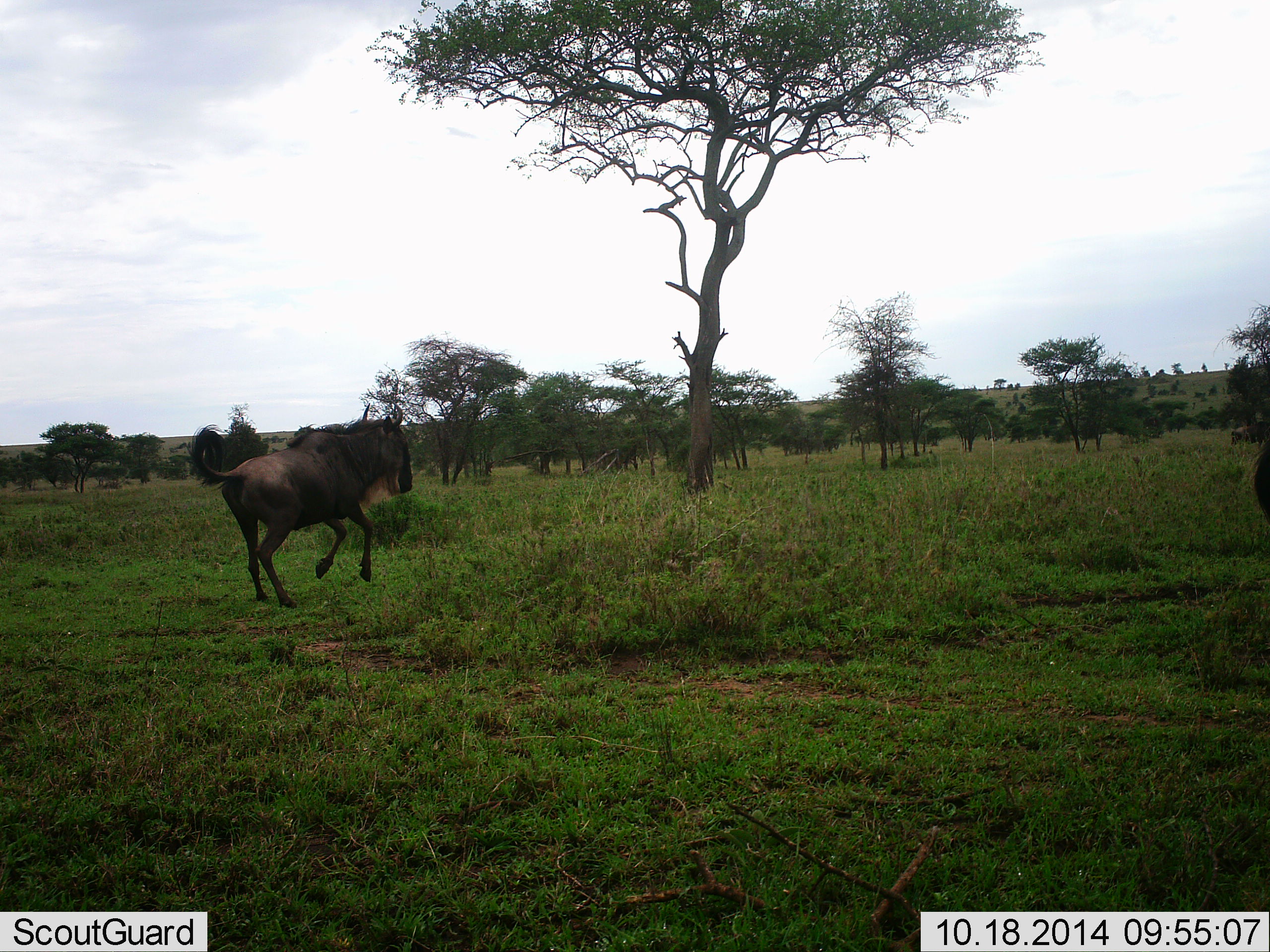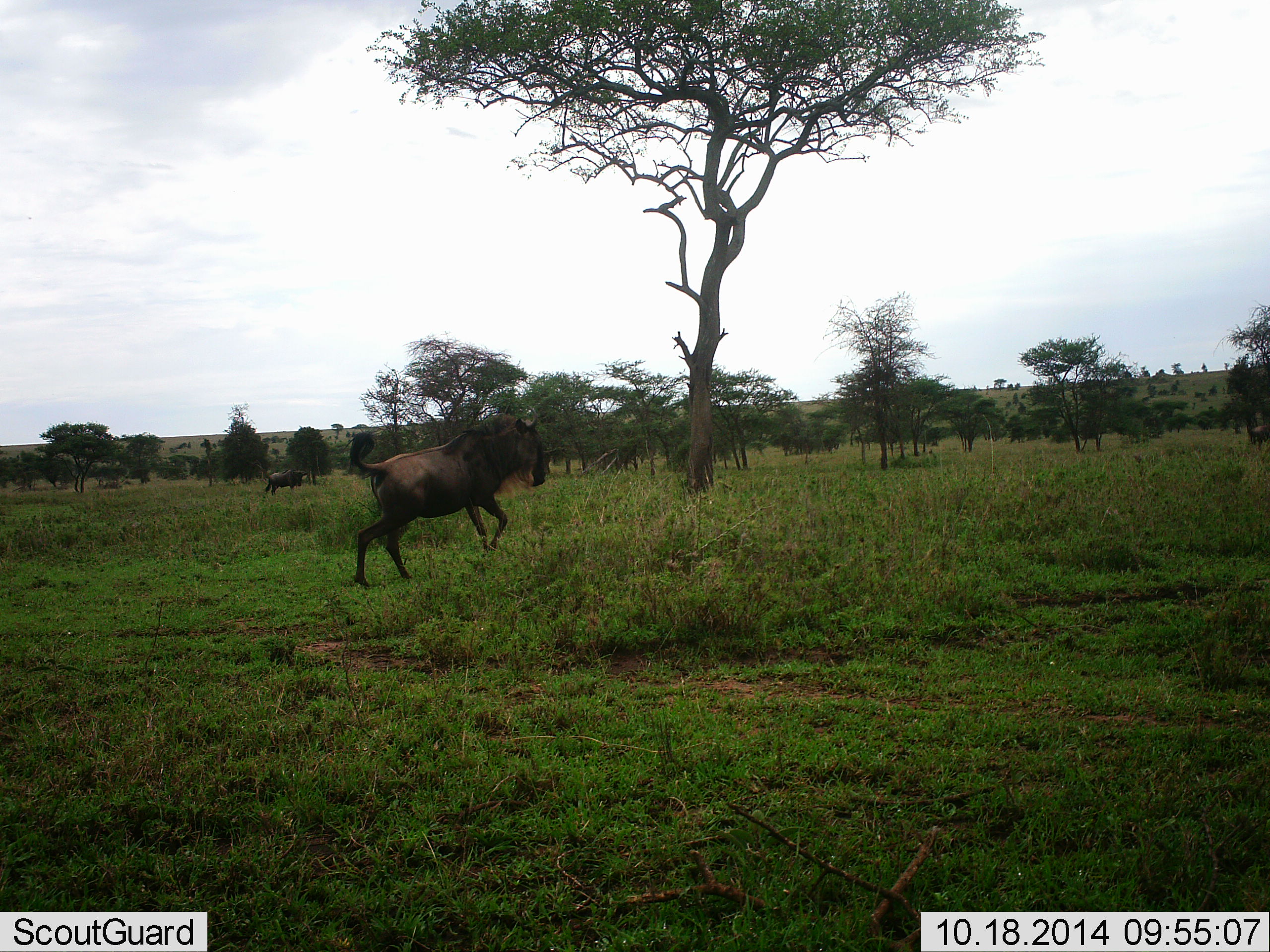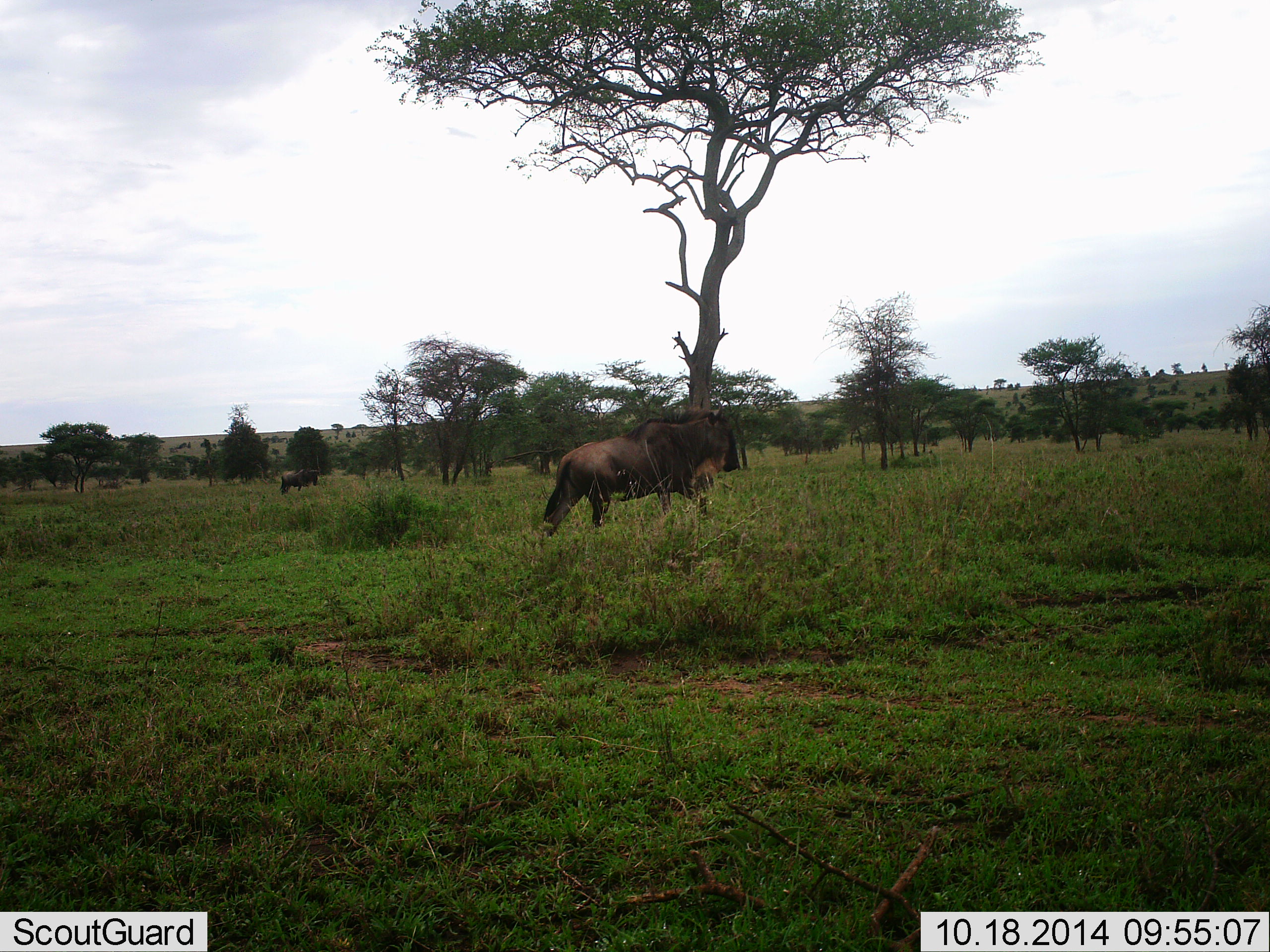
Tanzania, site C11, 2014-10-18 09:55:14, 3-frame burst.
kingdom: Animalia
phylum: Chordata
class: Mammalia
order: Artiodactyla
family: Bovidae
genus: Connochaetes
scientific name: Connochaetes taurinus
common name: blue wildebeest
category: wildebeest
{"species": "wildebeest (blue wildebeest) (Connochaetes taurinus)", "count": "3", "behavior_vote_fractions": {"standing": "20%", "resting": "0%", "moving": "100%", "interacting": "0%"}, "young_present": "0%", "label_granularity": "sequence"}